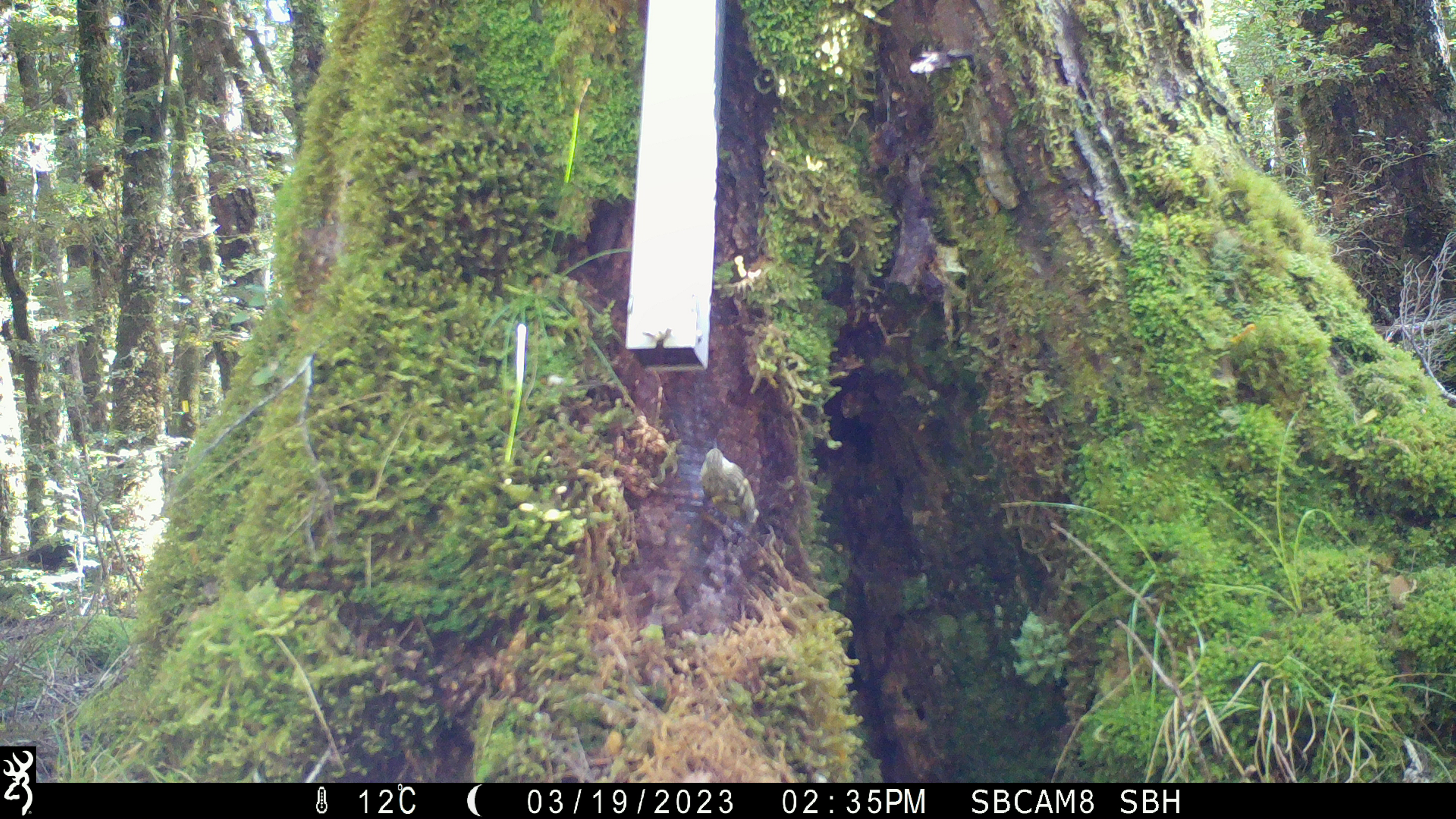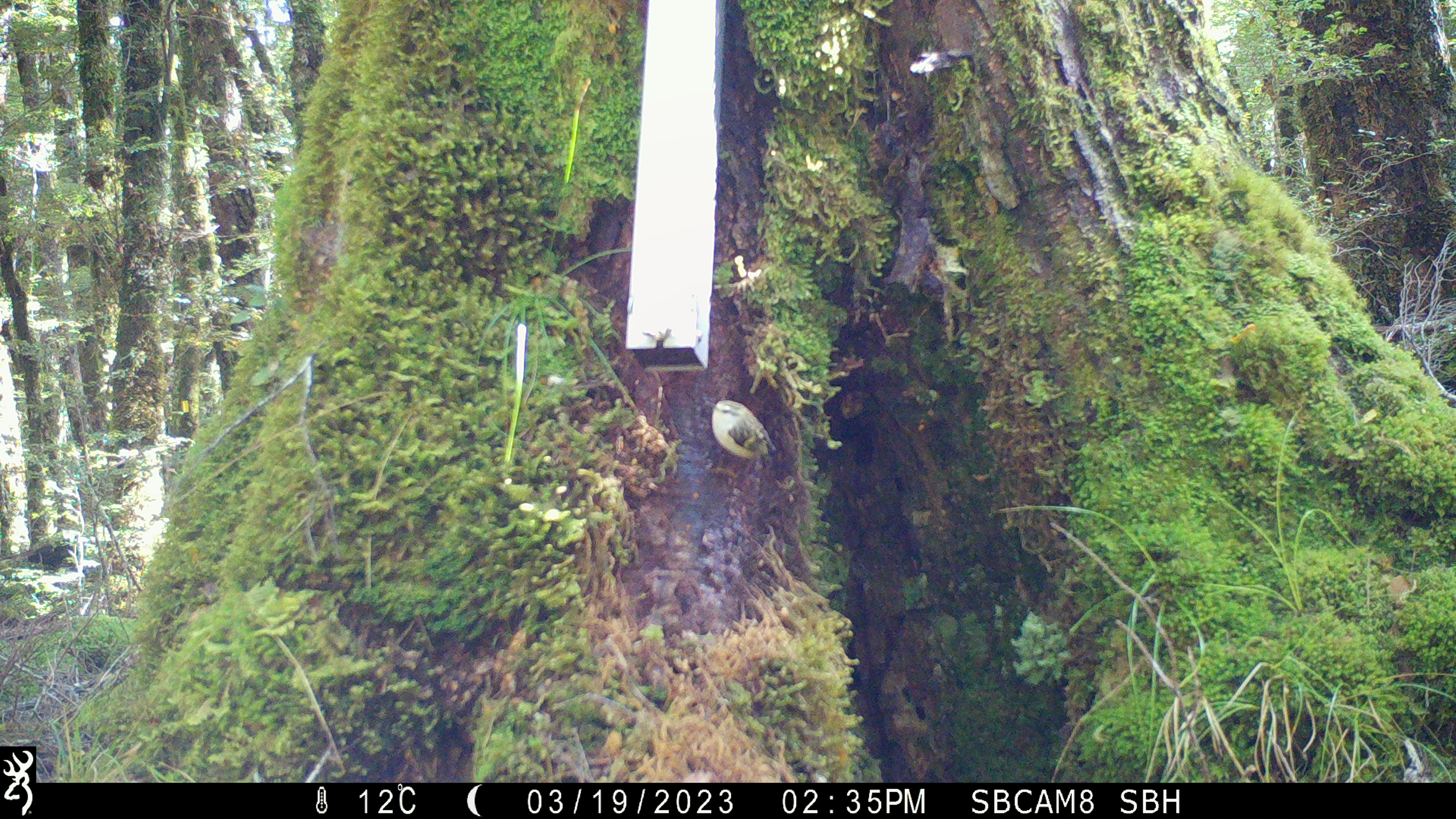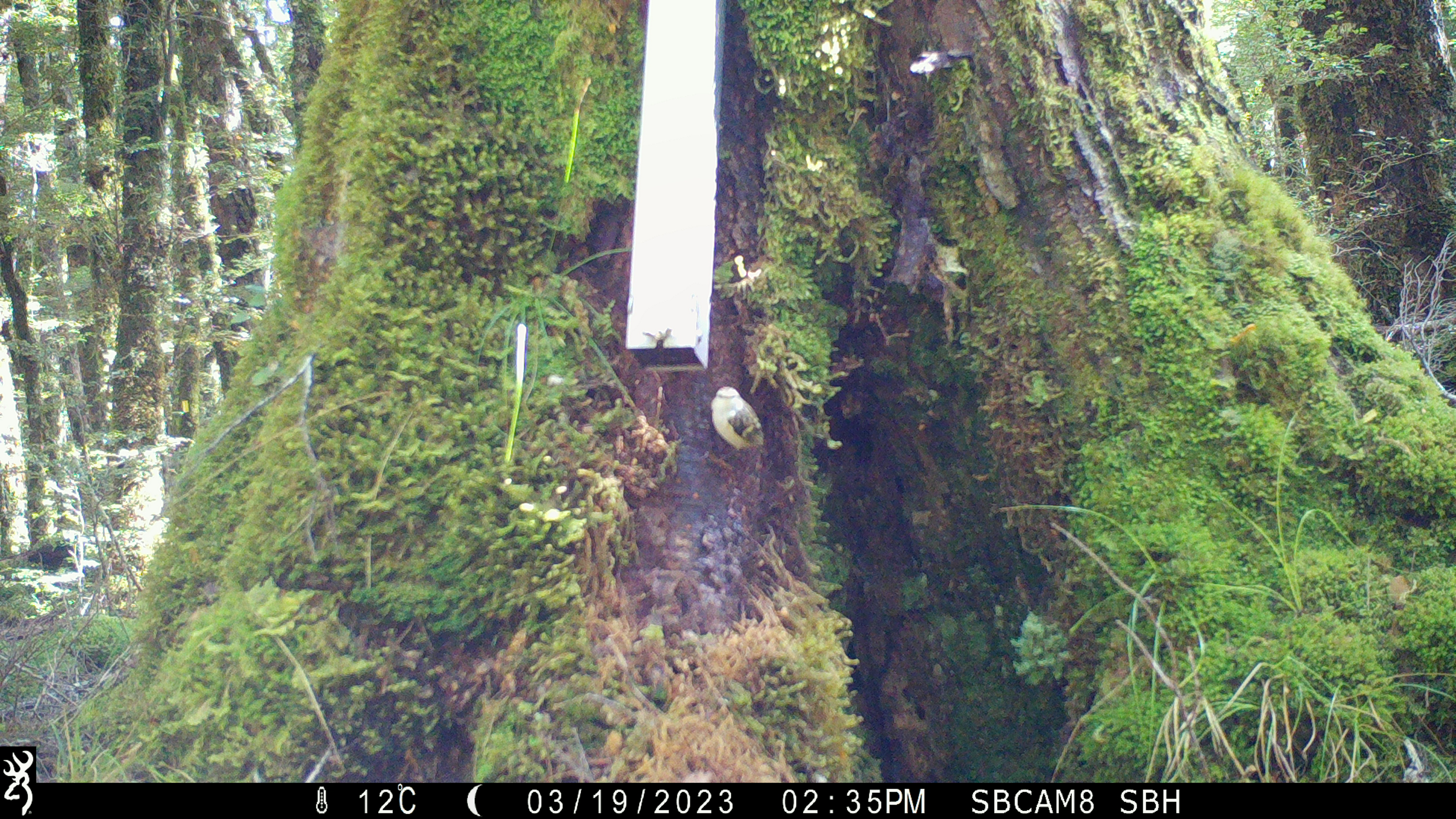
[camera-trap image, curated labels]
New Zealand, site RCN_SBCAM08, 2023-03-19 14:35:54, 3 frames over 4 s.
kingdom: Animalia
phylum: Chordata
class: Aves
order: Passeriformes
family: Acanthisittidae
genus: Acanthisitta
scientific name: Acanthisitta chloris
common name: rifleman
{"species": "rifleman (Acanthisitta chloris)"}